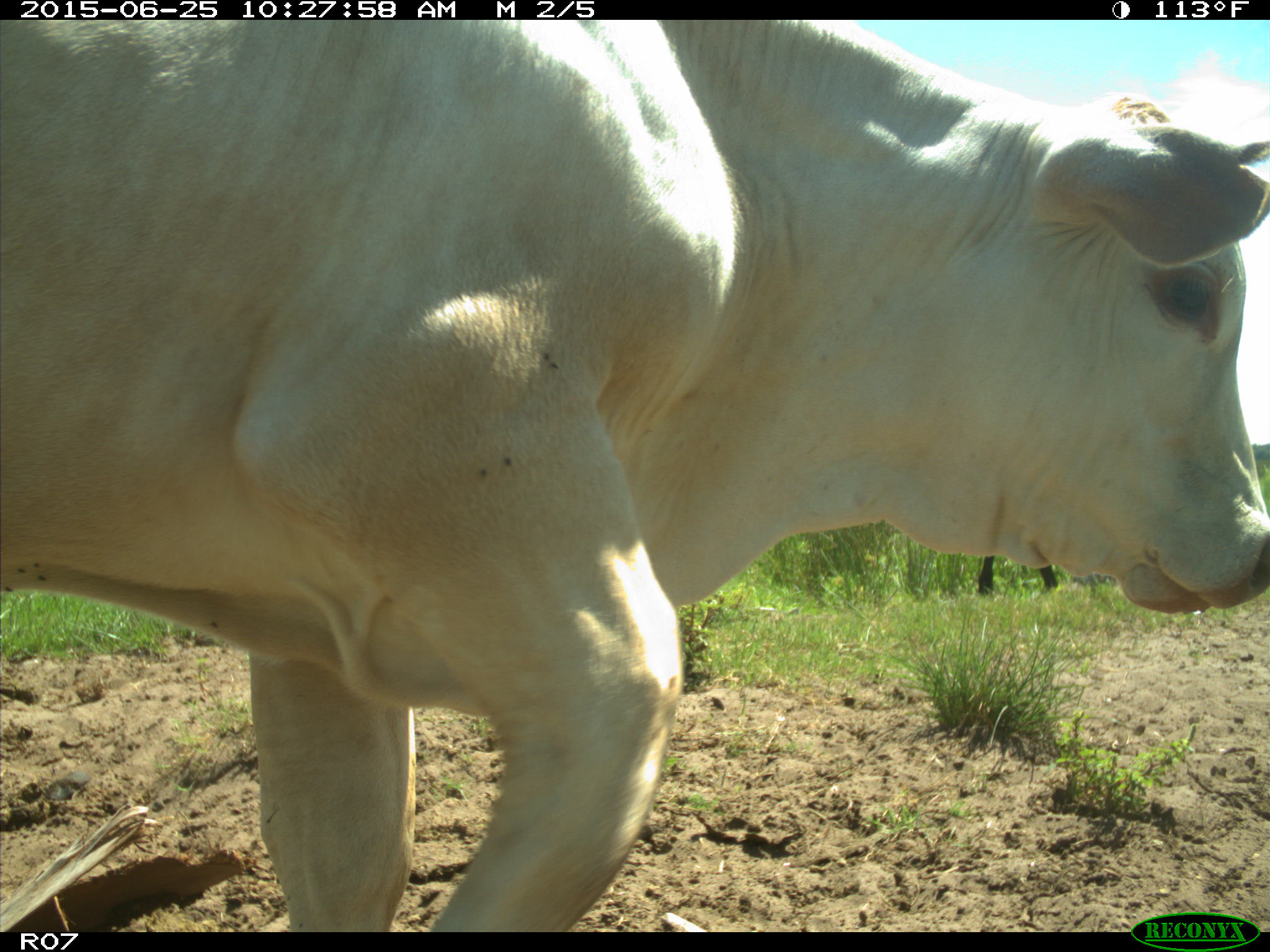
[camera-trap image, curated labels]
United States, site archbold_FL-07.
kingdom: Animalia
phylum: Chordata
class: Mammalia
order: Artiodactyla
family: Bovidae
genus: Bos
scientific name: Bos taurus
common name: domestic cow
Bos taurus (domestic cow).